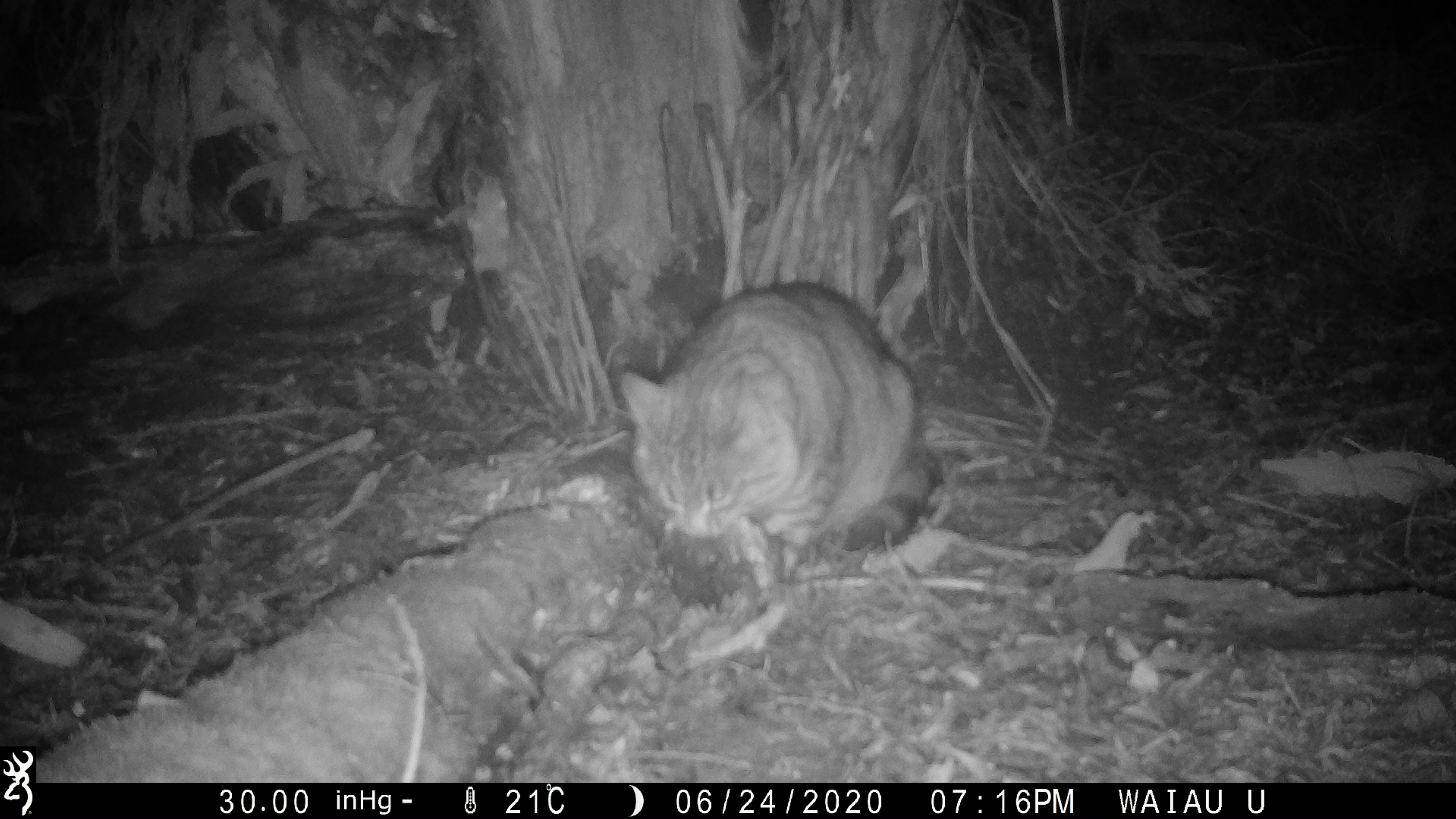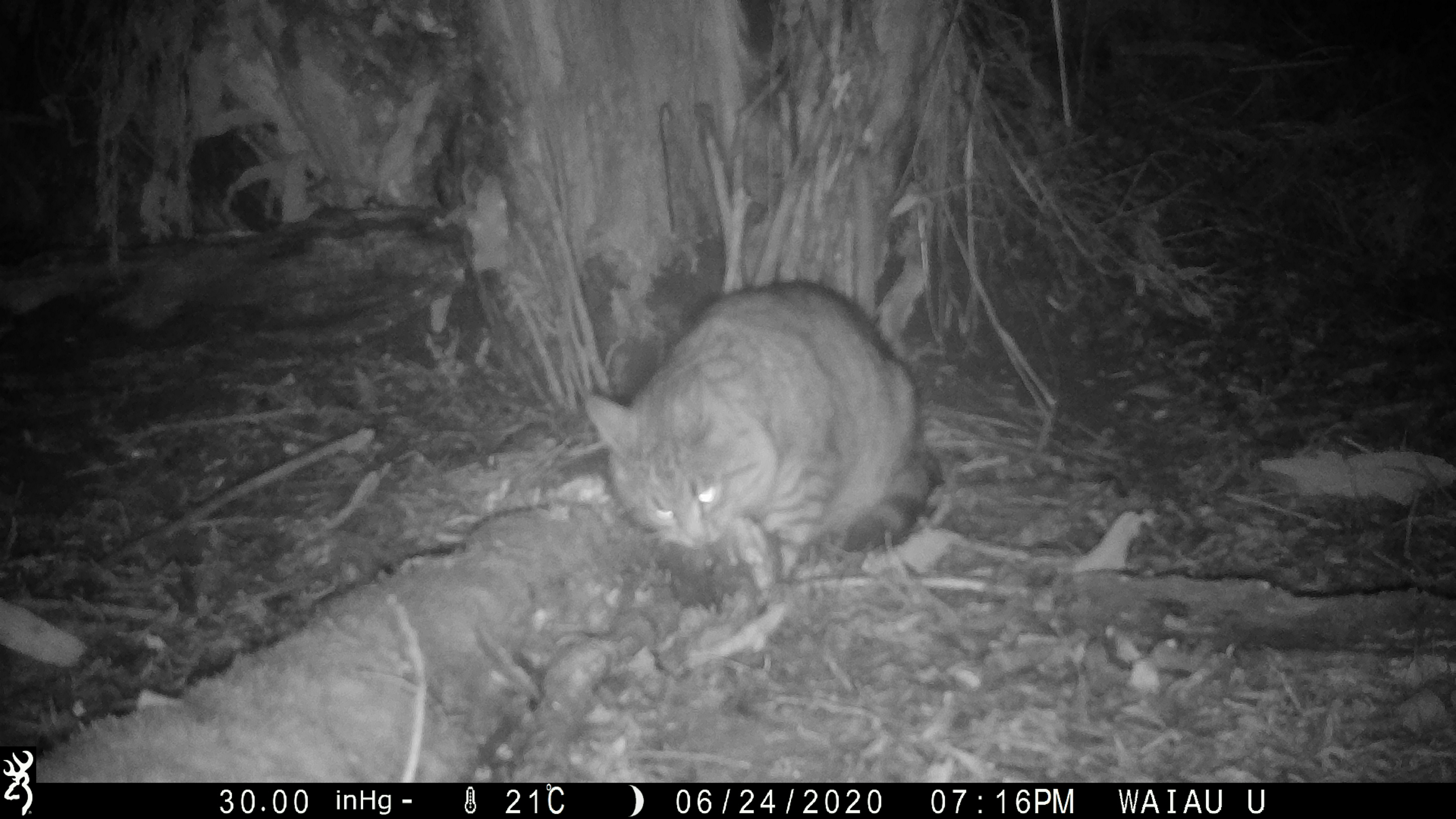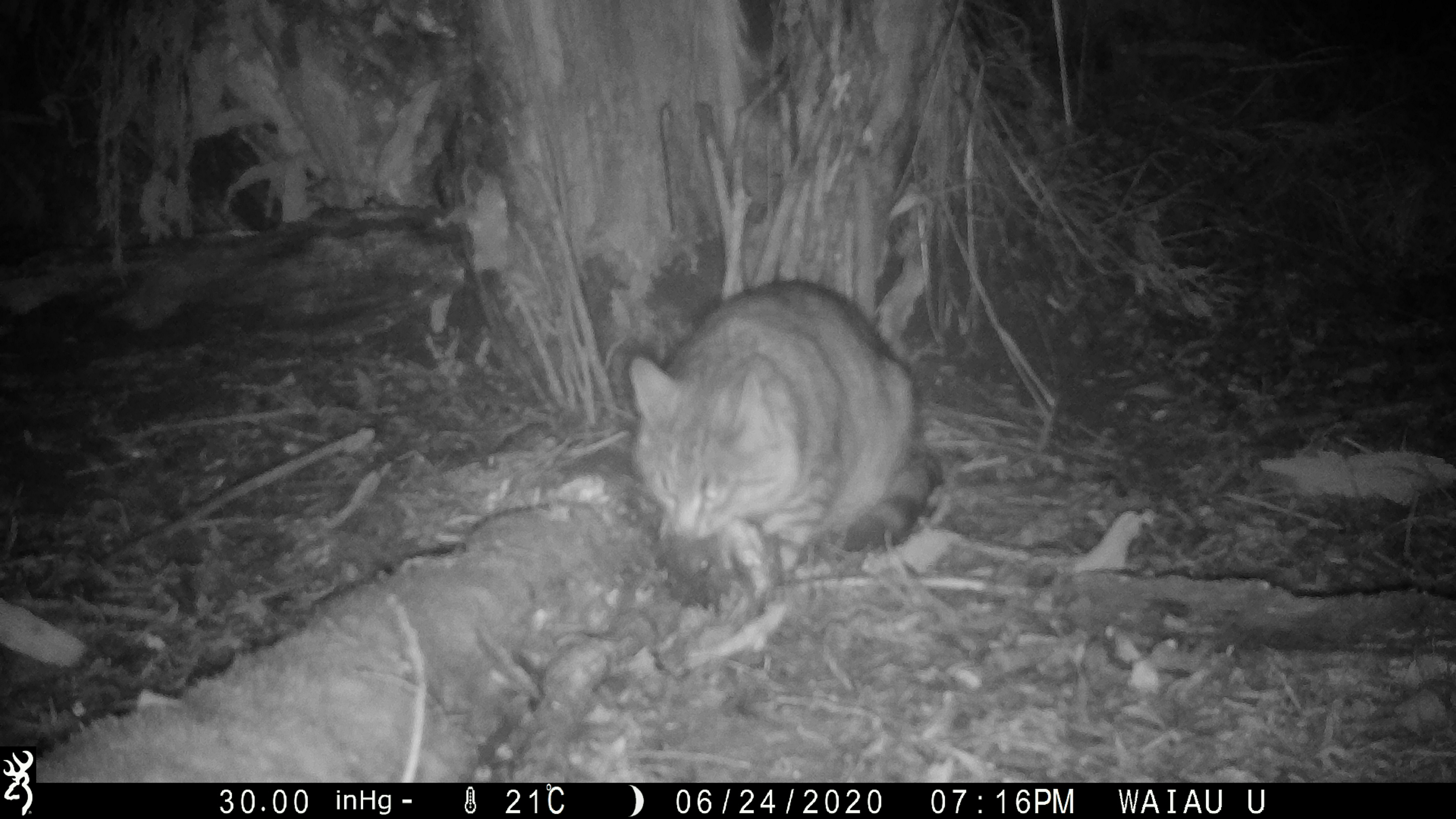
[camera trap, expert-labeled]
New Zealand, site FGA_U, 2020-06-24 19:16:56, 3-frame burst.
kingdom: Animalia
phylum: Chordata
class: Mammalia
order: Carnivora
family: Felidae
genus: Felis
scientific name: Felis catus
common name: domestic cat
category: cat